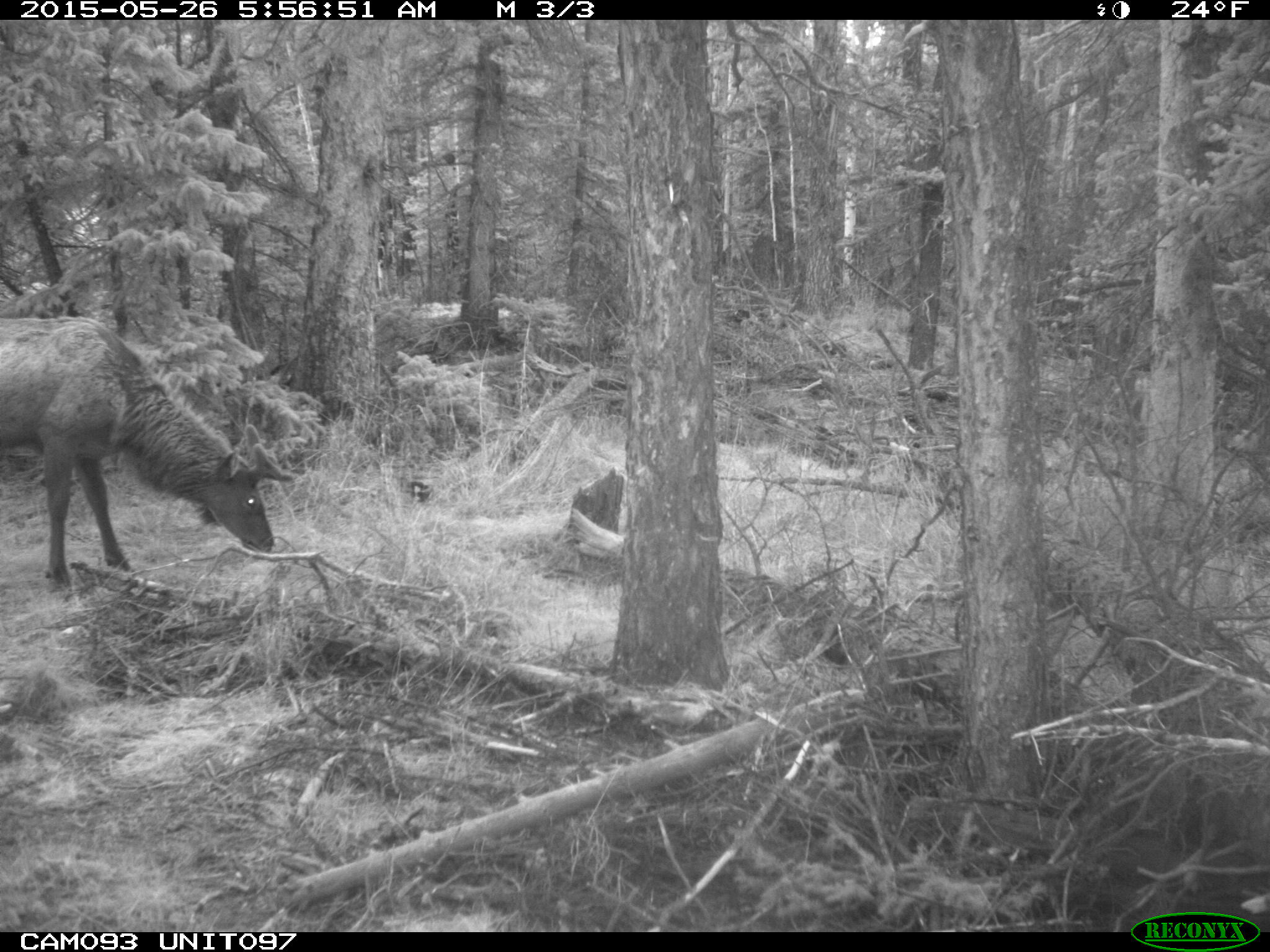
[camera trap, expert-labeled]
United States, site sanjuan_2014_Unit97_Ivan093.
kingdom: Animalia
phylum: Chordata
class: Mammalia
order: Artiodactyla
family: Cervidae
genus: Cervus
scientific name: Cervus elaphus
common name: red deer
Cervus elaphus (red deer).